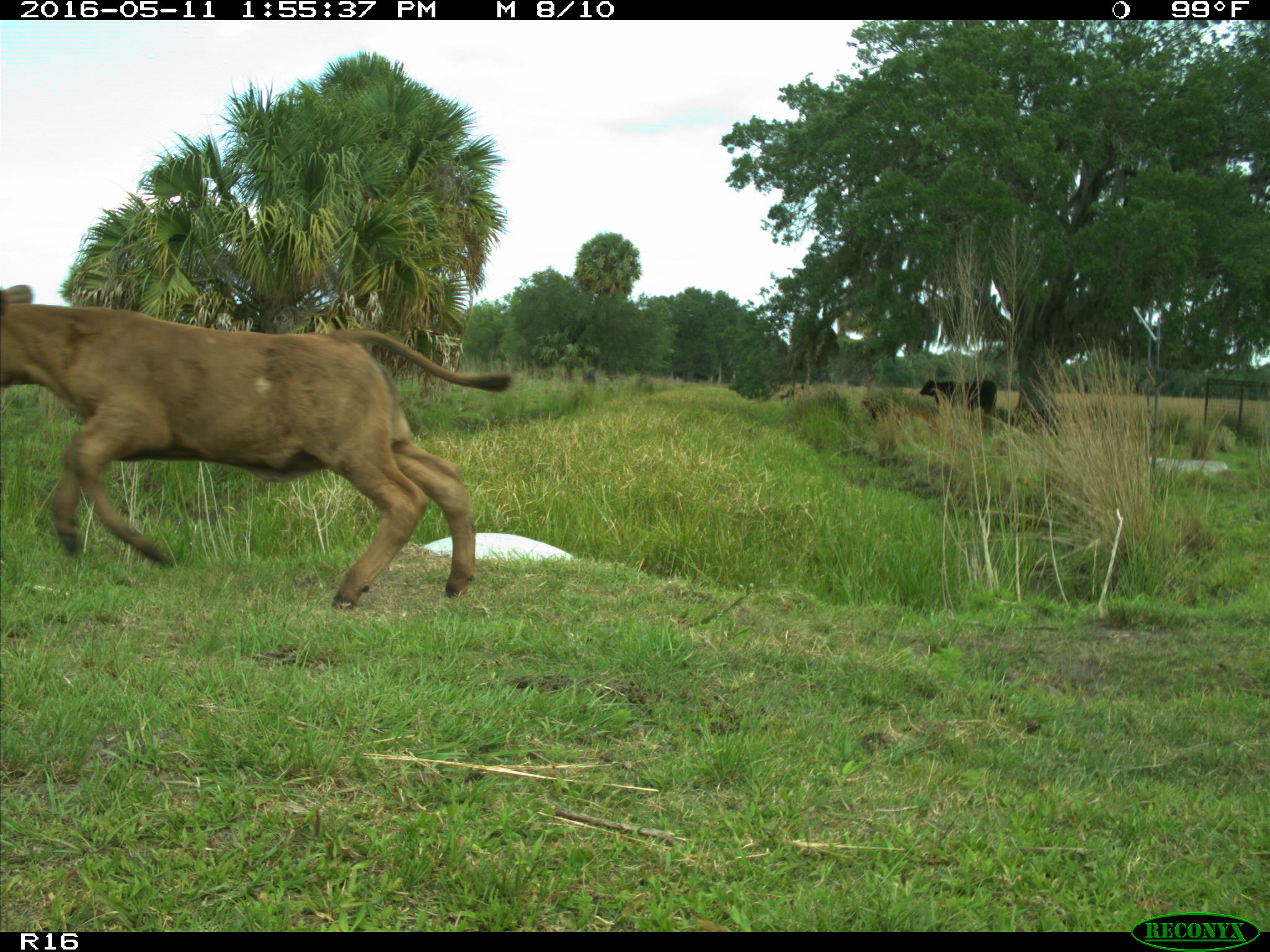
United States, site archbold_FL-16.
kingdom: Animalia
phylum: Chordata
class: Mammalia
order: Artiodactyla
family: Bovidae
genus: Bos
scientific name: Bos taurus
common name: domestic cow